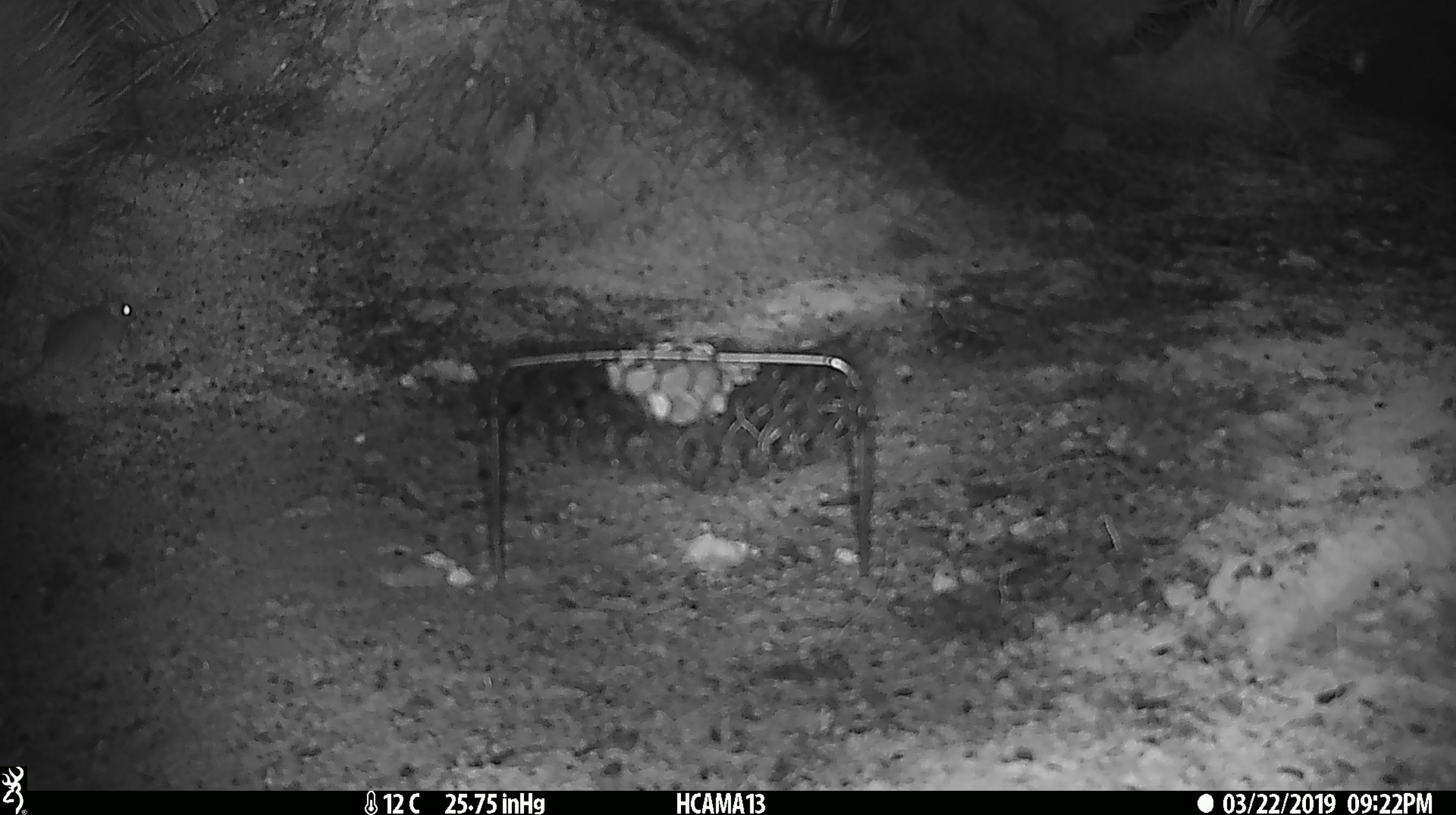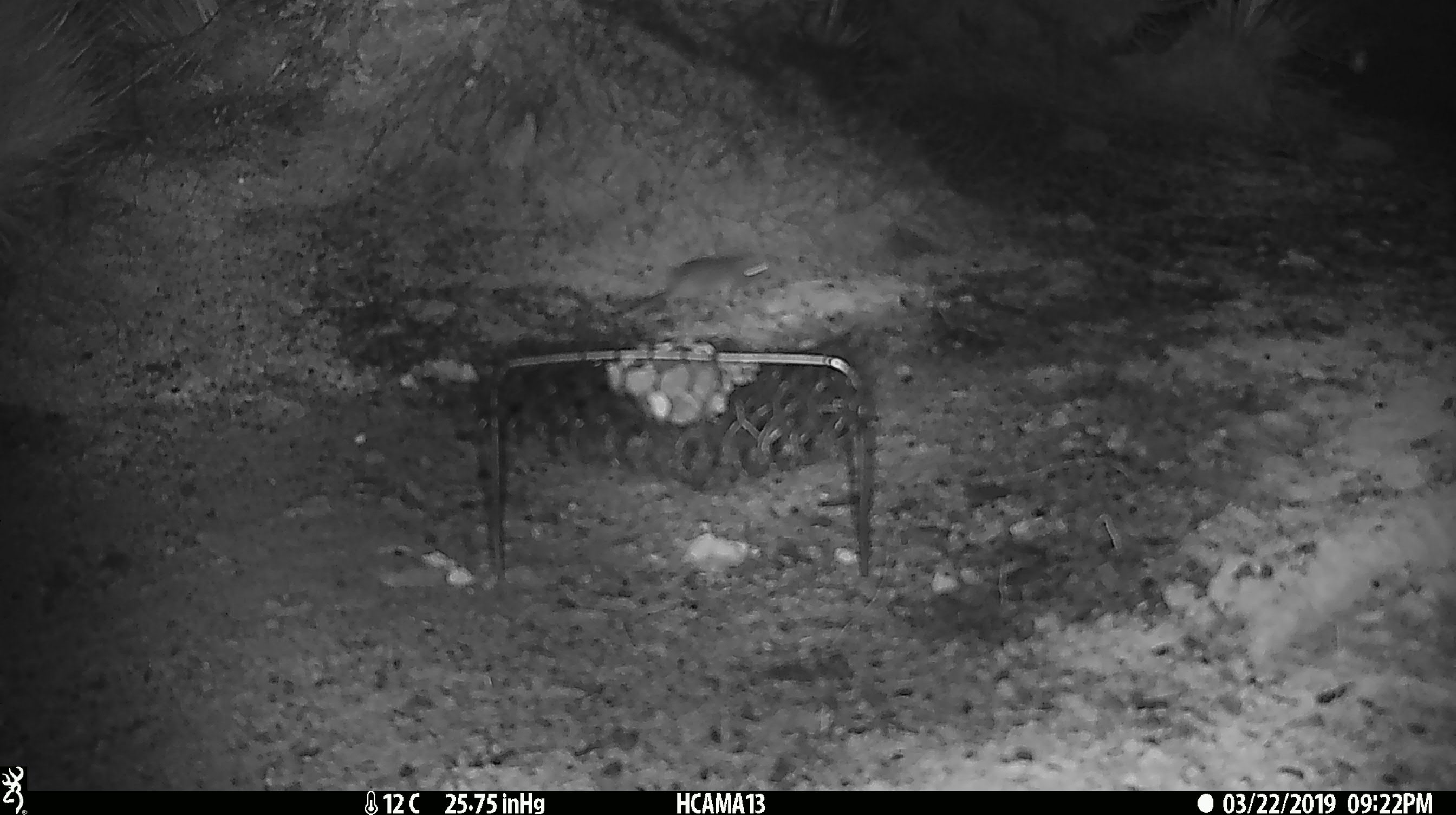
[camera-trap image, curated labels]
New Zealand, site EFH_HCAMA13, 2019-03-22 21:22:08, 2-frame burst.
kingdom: Animalia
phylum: Chordata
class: Mammalia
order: Rodentia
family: Muridae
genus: Rattus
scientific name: Rattus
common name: rat